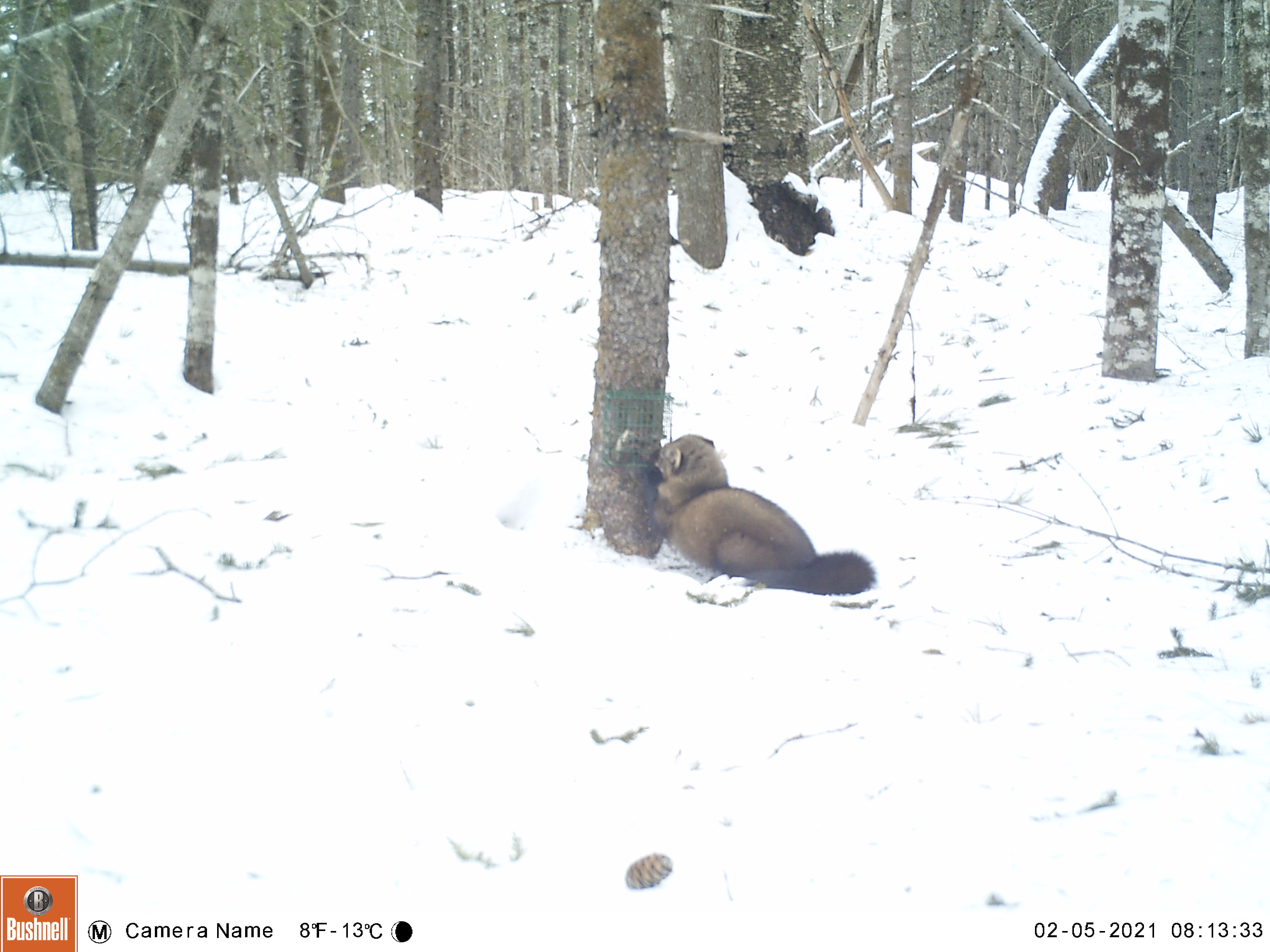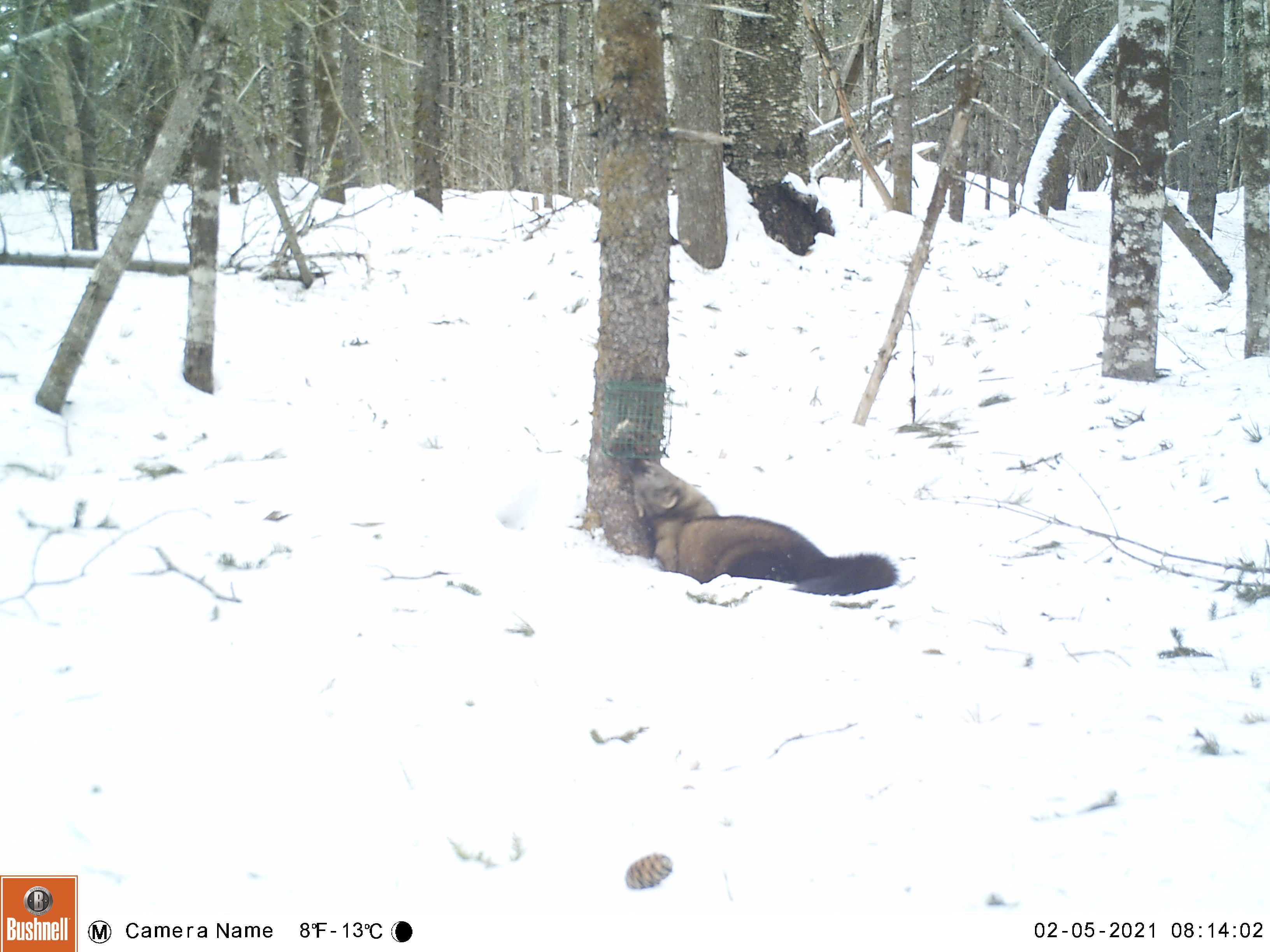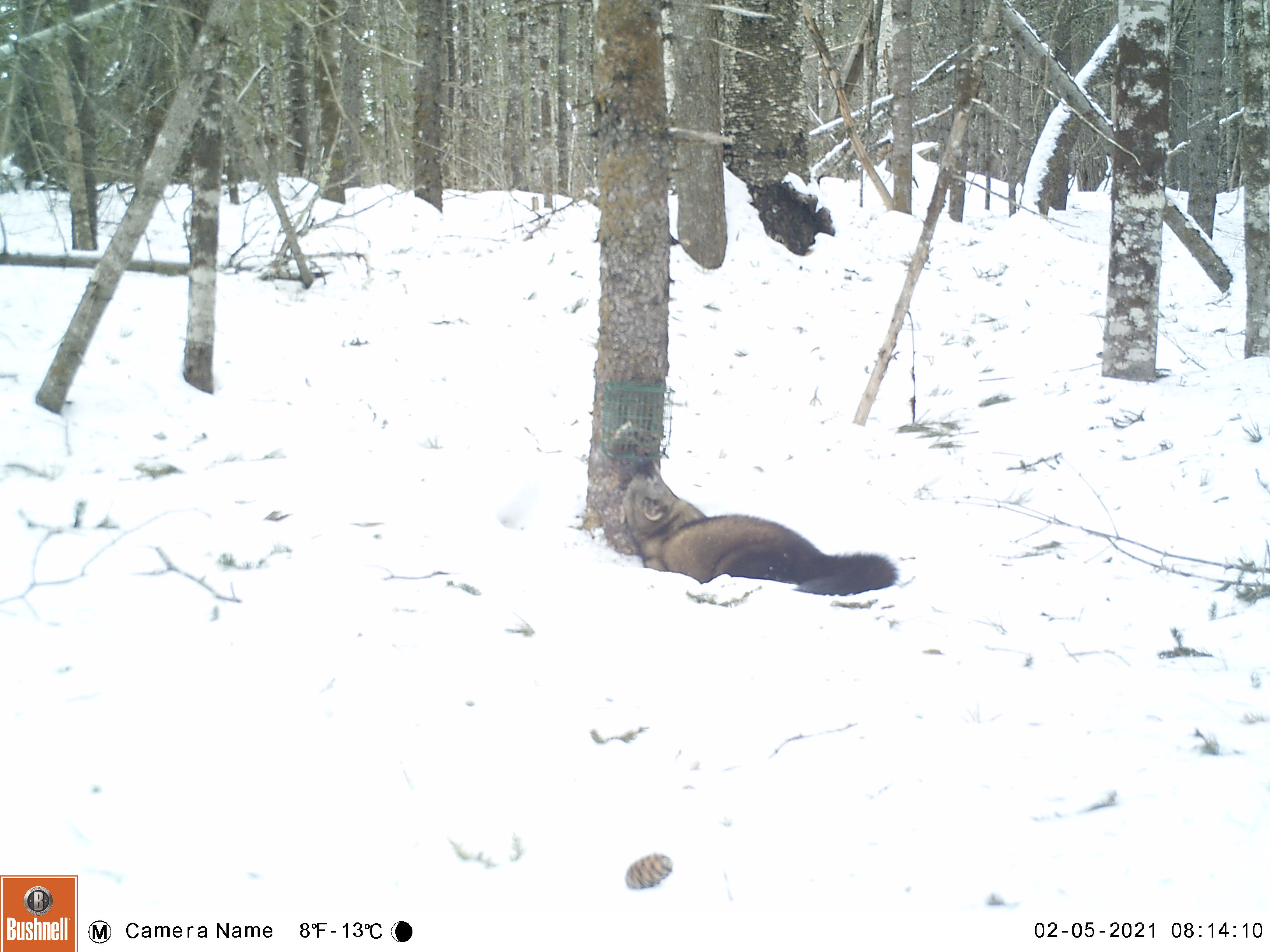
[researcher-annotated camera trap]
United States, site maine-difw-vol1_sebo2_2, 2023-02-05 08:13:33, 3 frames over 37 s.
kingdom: Animalia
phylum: Chordata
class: Mammalia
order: Carnivora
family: Mustelidae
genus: Pekania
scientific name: Pekania pennanti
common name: fisher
Fisher (Pekania pennanti).